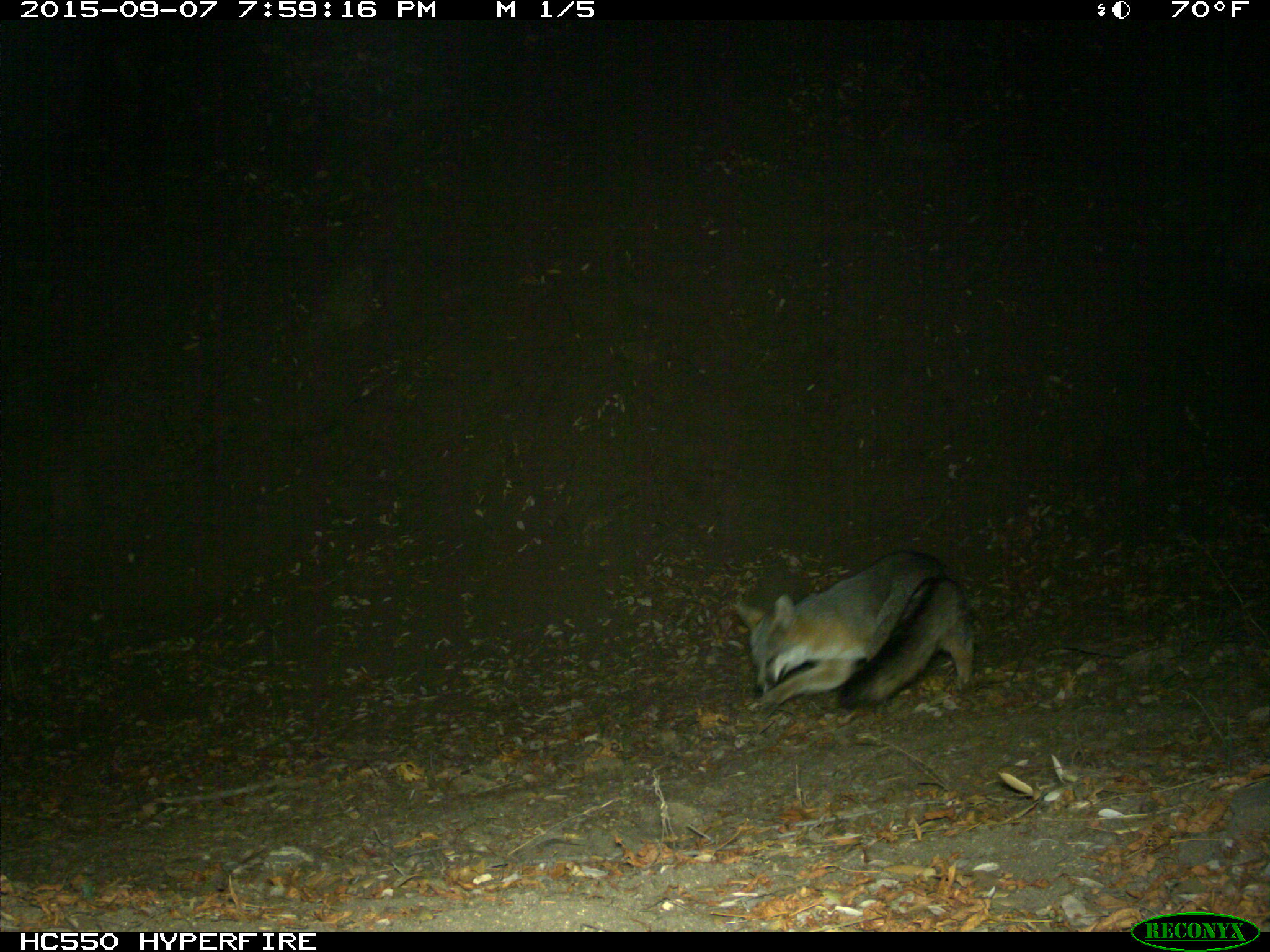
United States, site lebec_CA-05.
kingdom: Animalia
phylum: Chordata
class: Mammalia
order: Carnivora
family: Canidae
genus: Urocyon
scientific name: Urocyon cinereoargenteus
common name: gray fox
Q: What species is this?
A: Urocyon cinereoargenteus (gray fox).